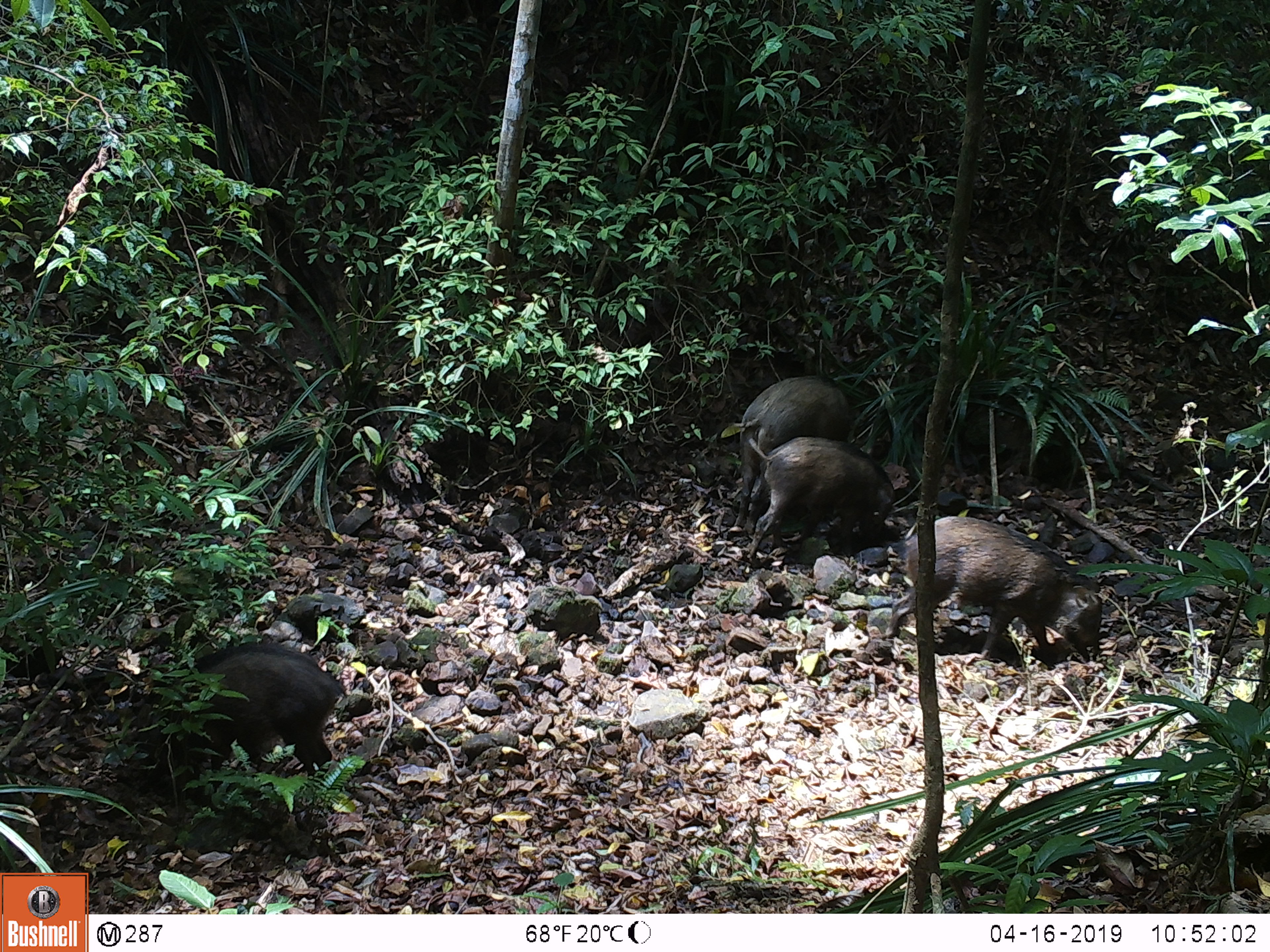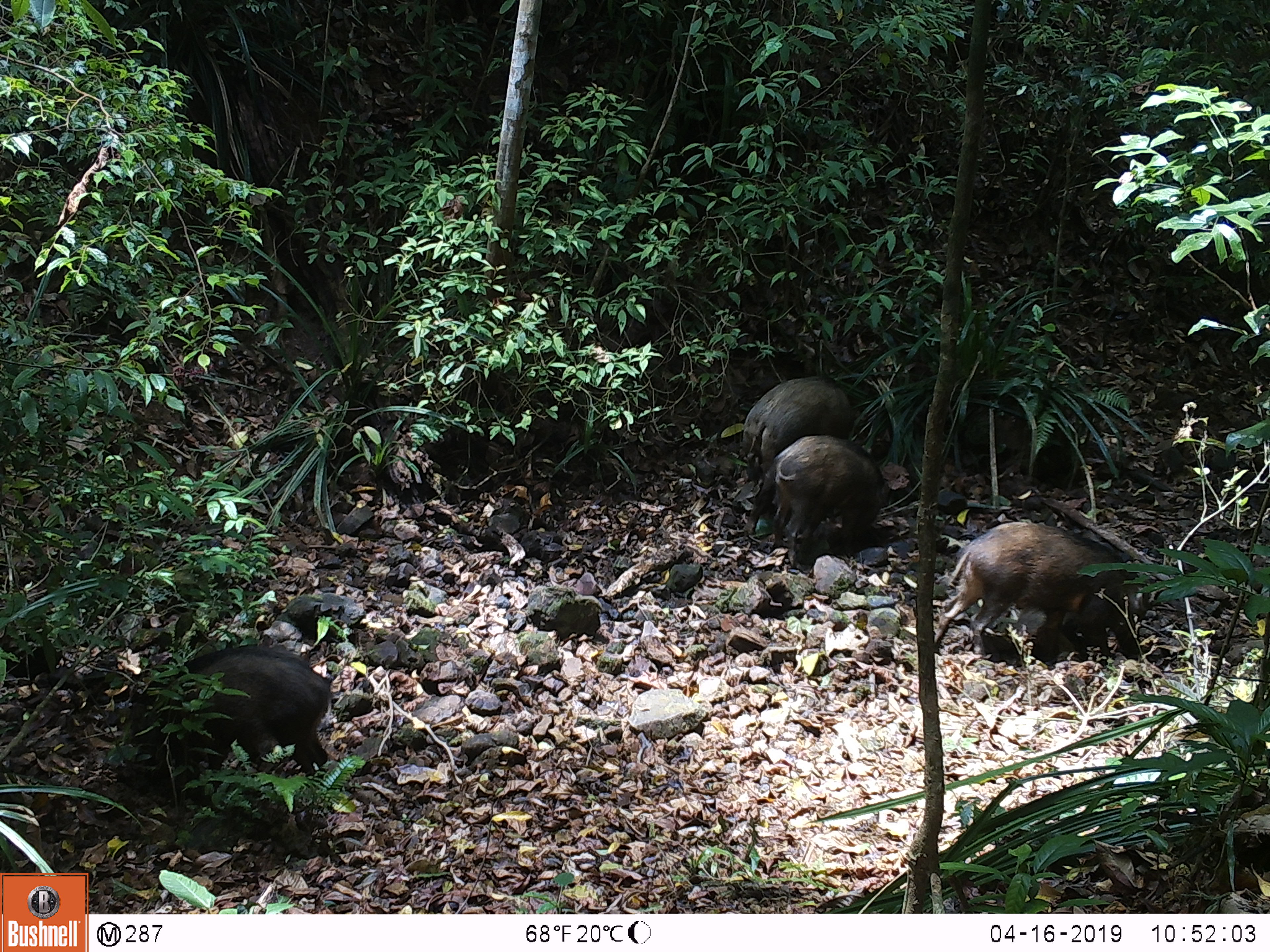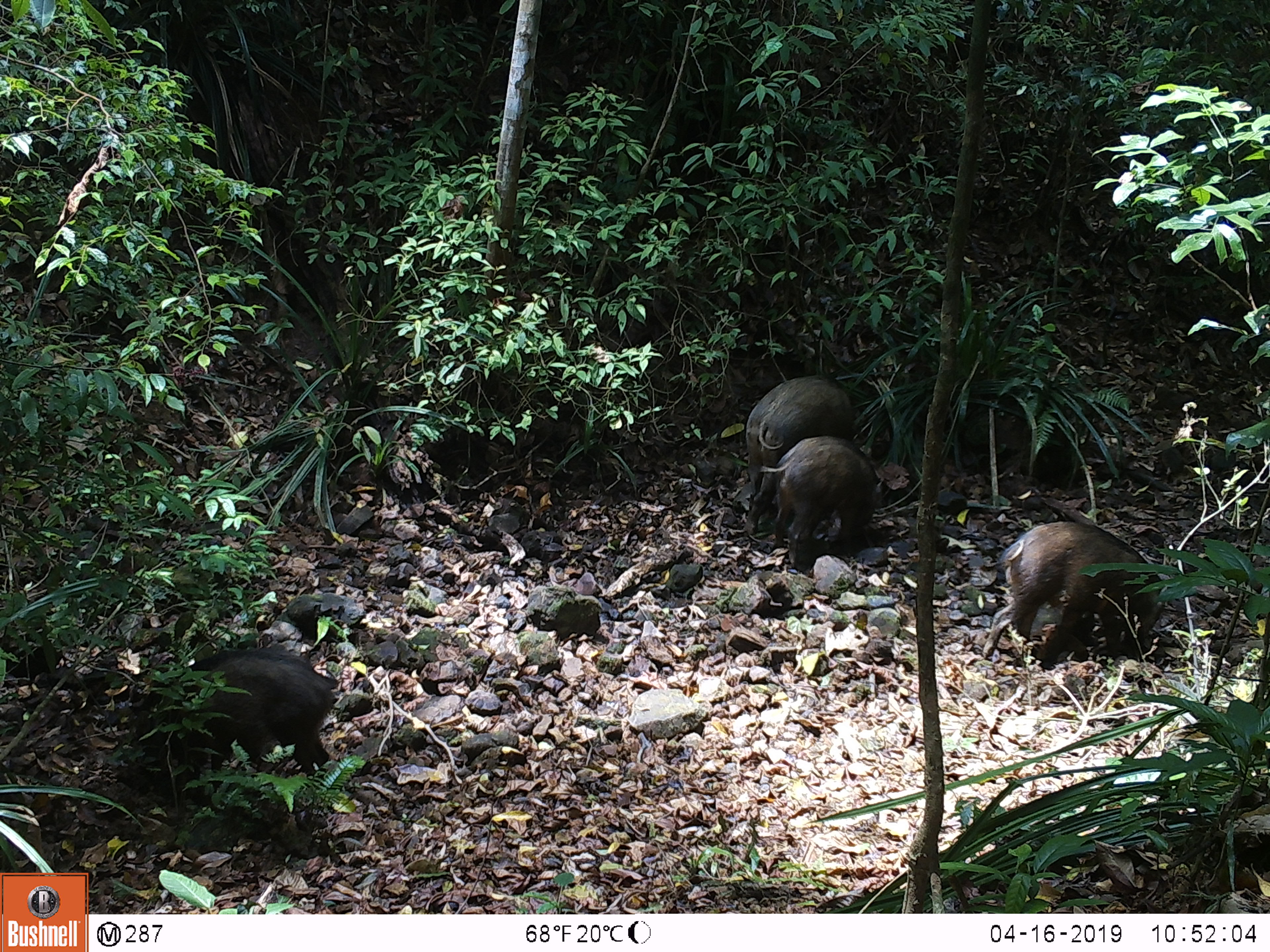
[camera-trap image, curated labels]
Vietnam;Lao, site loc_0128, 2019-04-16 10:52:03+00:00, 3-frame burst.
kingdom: Animalia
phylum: Chordata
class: Mammalia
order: Artiodactyla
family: Suidae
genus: Sus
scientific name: Sus scrofa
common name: eurasian wild pig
Eurasian wild pig (Sus scrofa). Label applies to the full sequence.